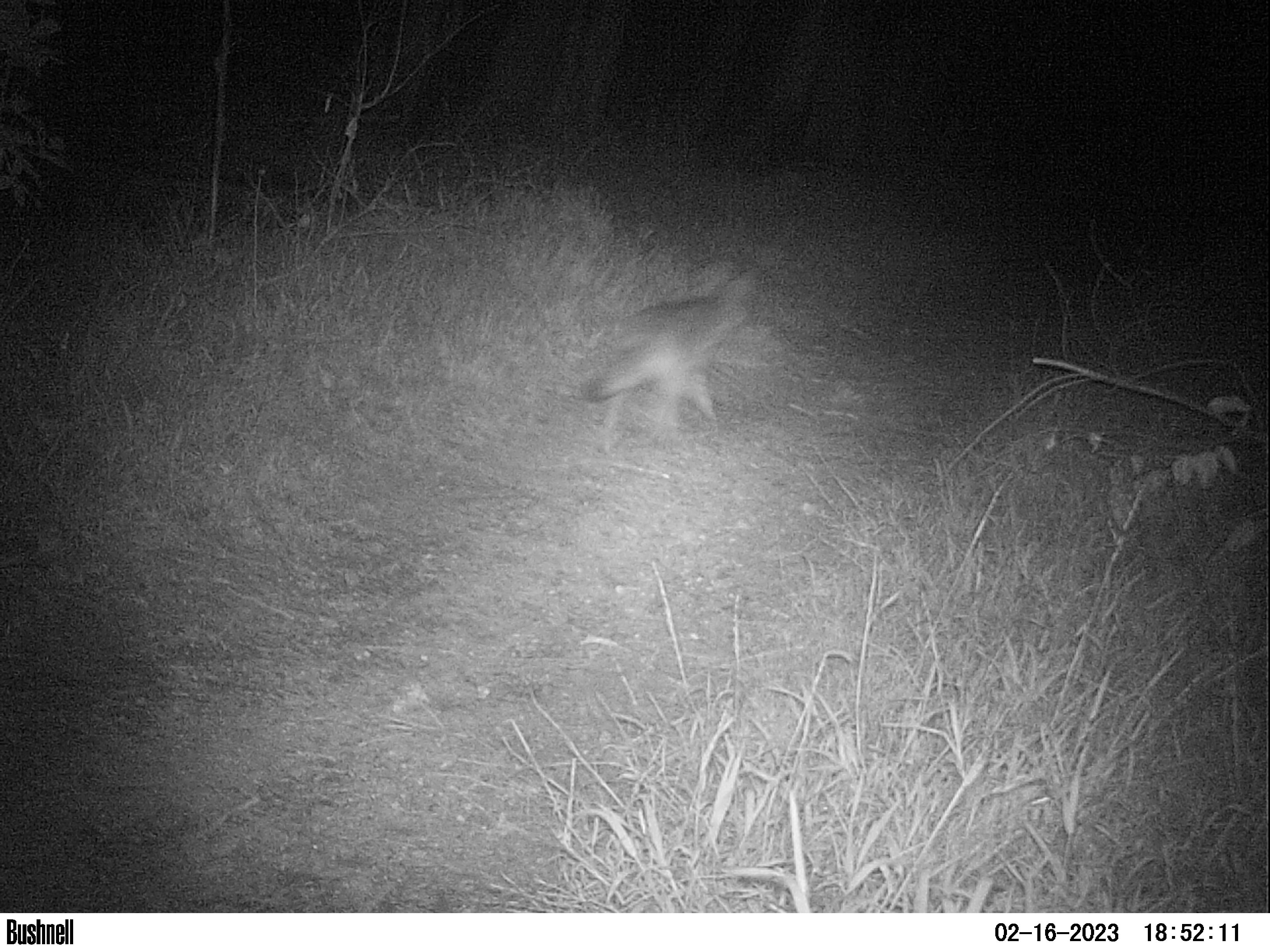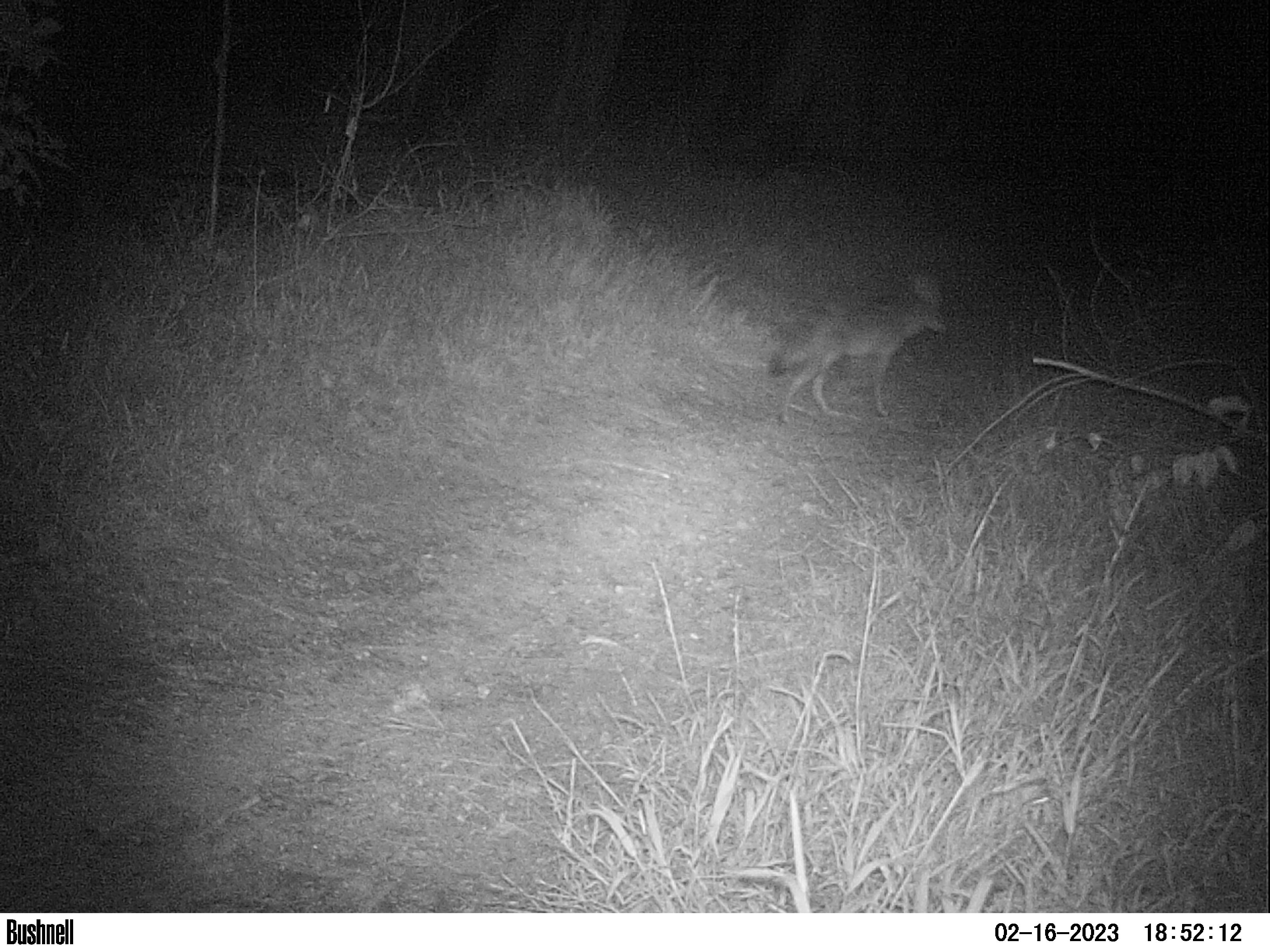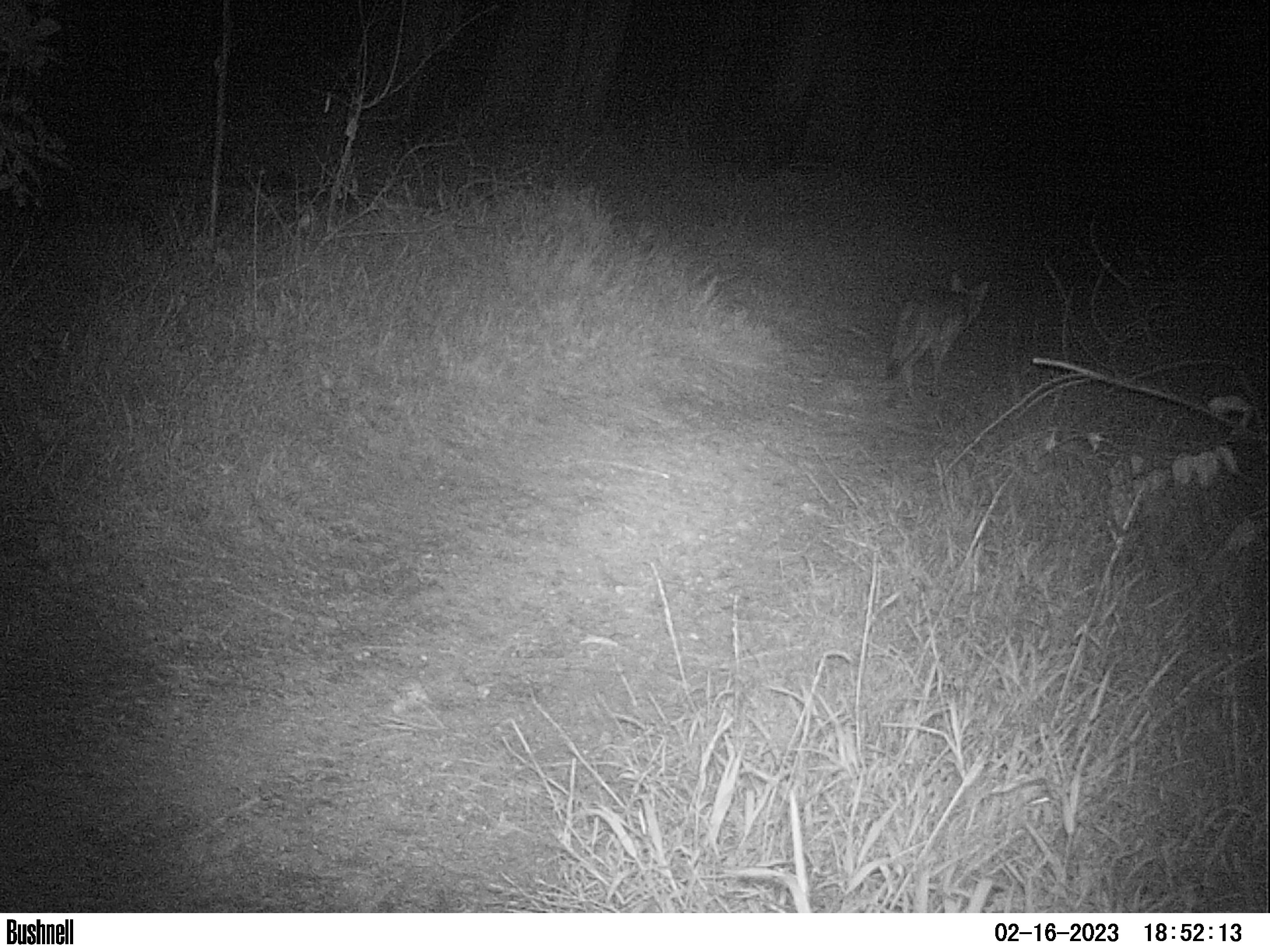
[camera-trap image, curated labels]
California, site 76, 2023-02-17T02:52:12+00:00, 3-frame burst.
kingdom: Animalia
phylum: Chordata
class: Mammalia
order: Carnivora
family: Canidae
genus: Canis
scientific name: Canis latrans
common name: coyote